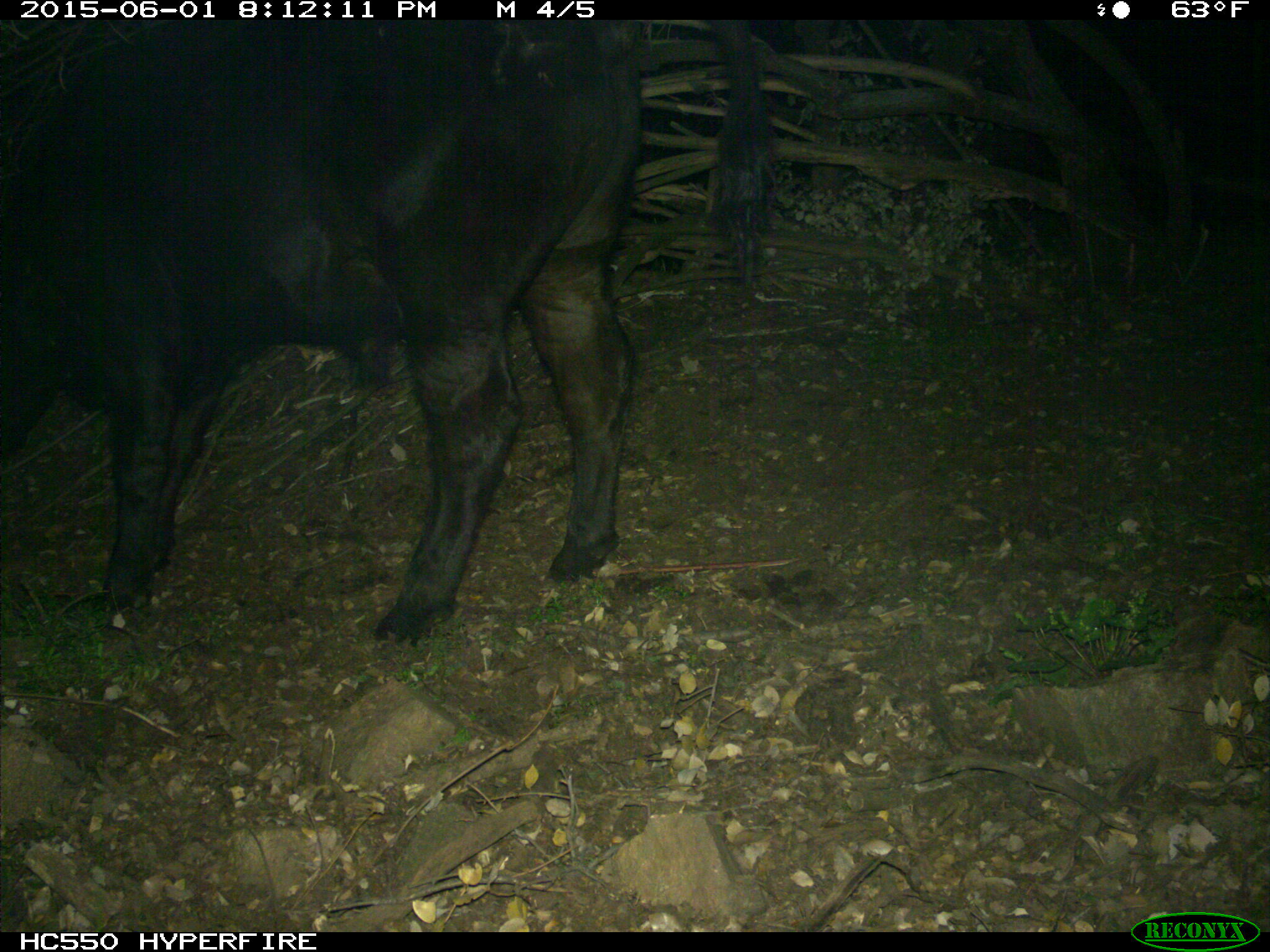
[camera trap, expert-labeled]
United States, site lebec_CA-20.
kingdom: Animalia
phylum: Chordata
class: Mammalia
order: Artiodactyla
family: Bovidae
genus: Bos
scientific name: Bos taurus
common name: domestic cow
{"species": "Bos taurus (domestic cow)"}